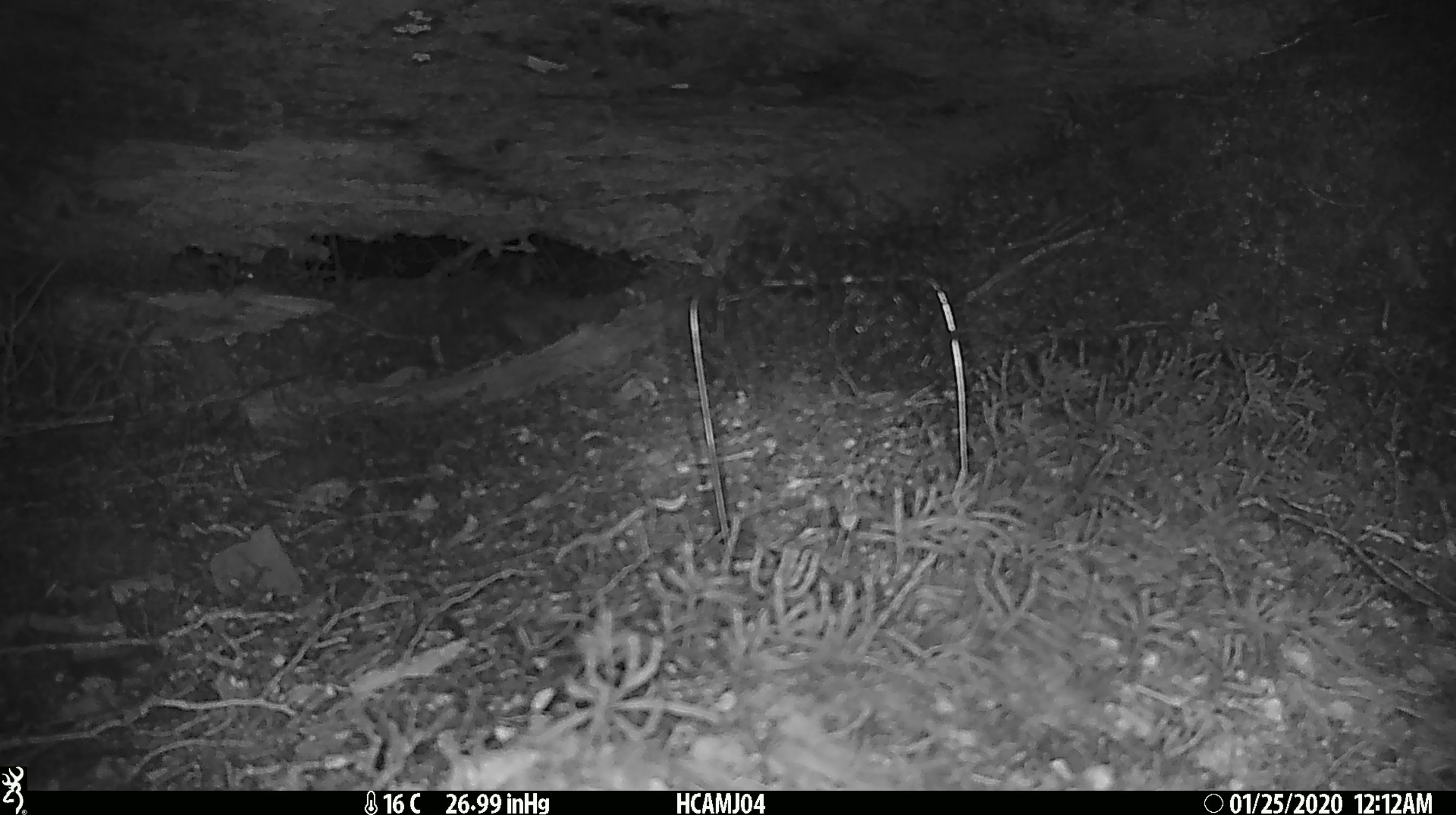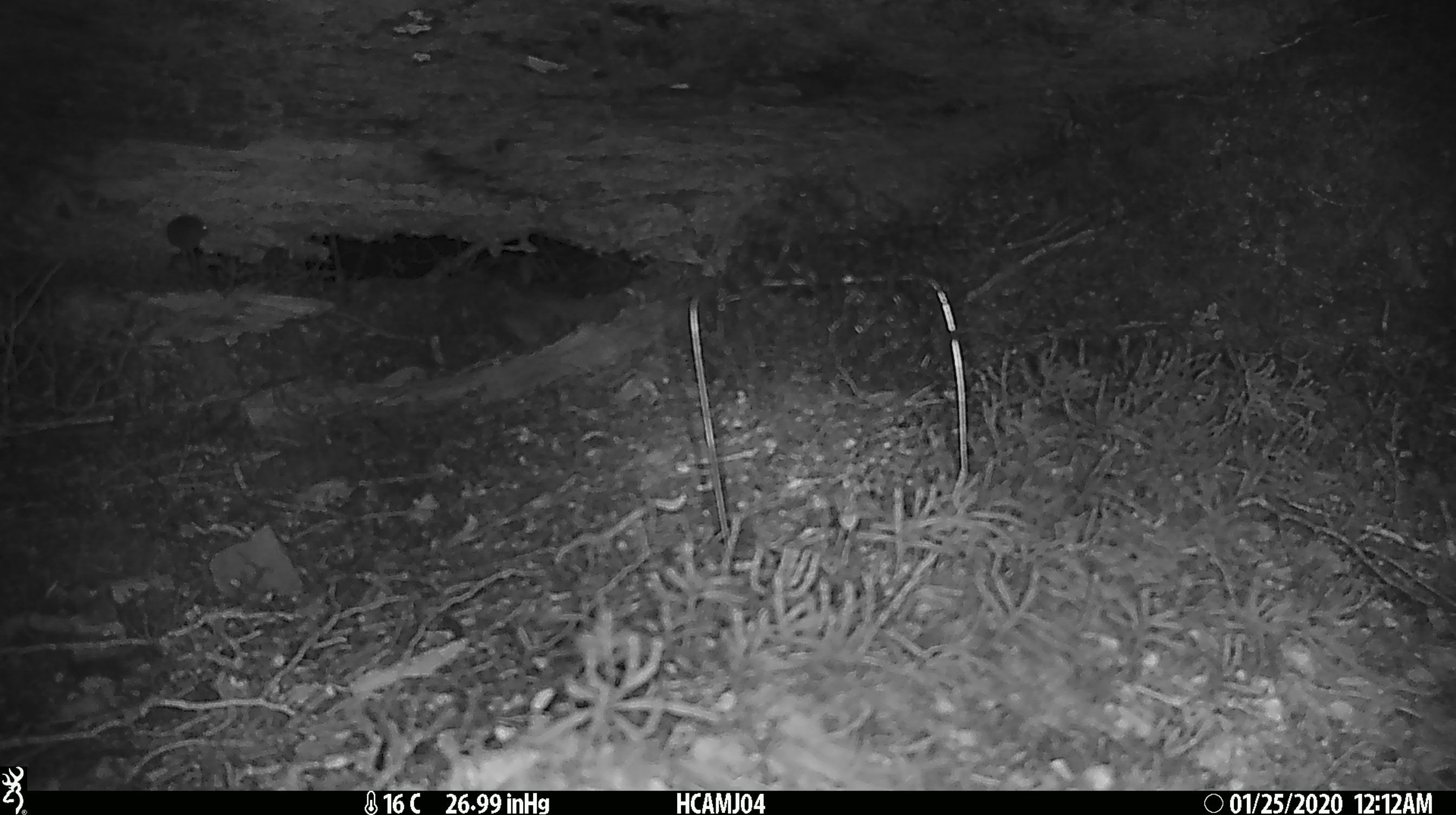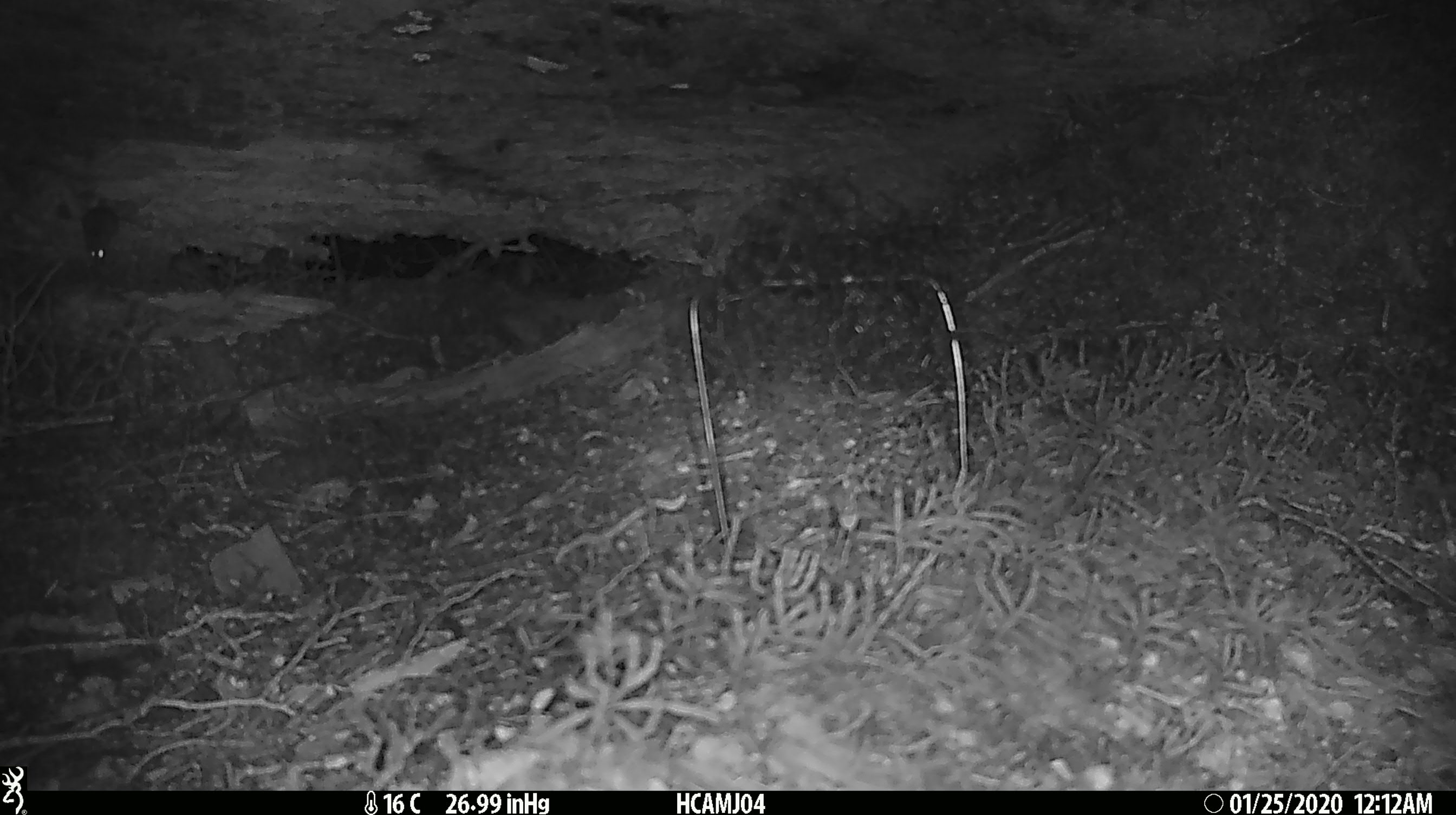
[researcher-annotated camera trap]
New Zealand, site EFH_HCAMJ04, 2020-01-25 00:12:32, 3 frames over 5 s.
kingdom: Animalia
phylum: Chordata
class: Mammalia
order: Rodentia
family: Muridae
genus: Mus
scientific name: Mus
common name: mouse